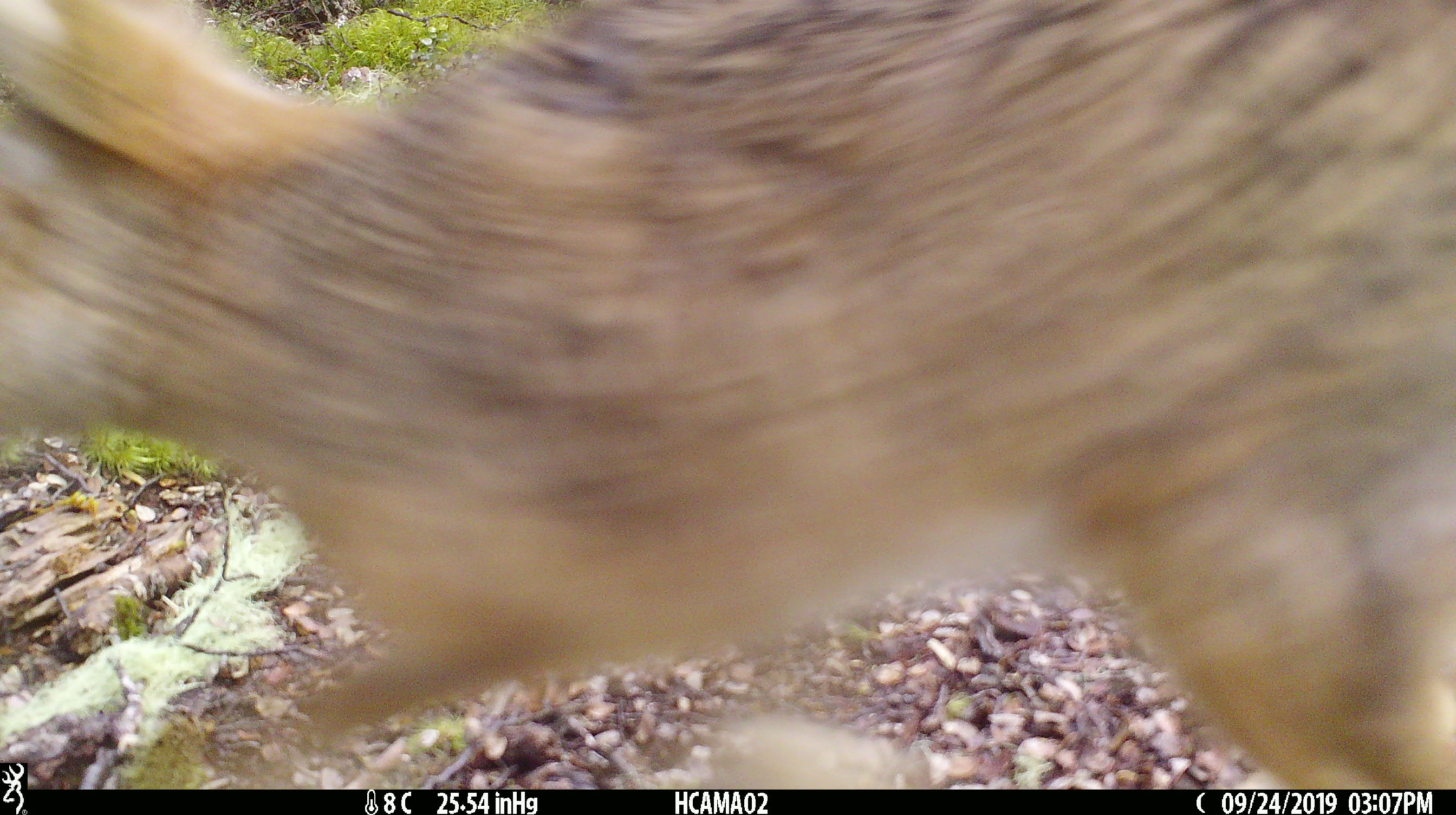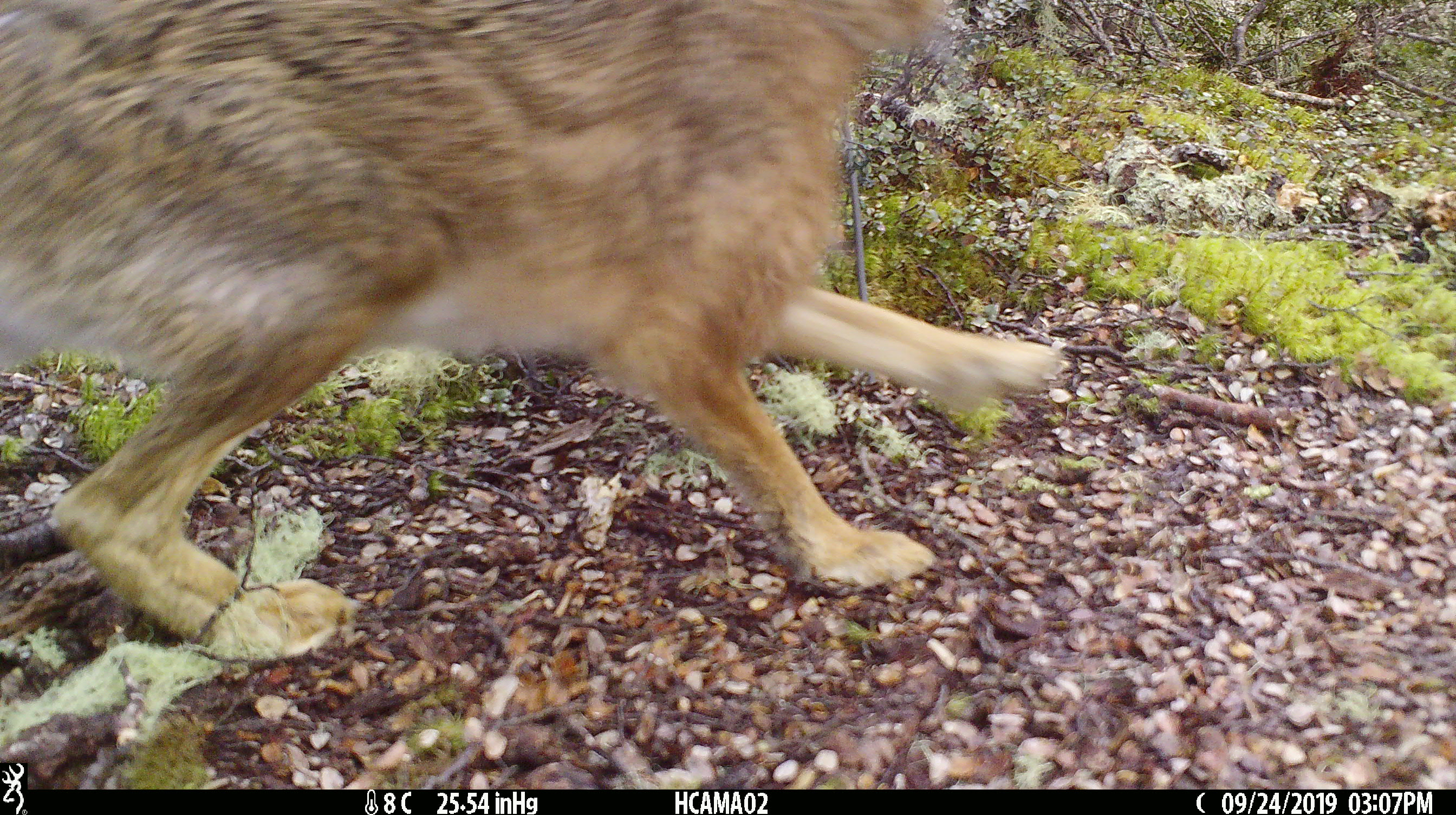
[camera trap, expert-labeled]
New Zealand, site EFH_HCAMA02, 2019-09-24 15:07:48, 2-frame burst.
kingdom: Animalia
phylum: Chordata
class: Mammalia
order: Lagomorpha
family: Leporidae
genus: Lepus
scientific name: Lepus europaeus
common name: brown hare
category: hare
Hare (brown hare) (Lepus europaeus).